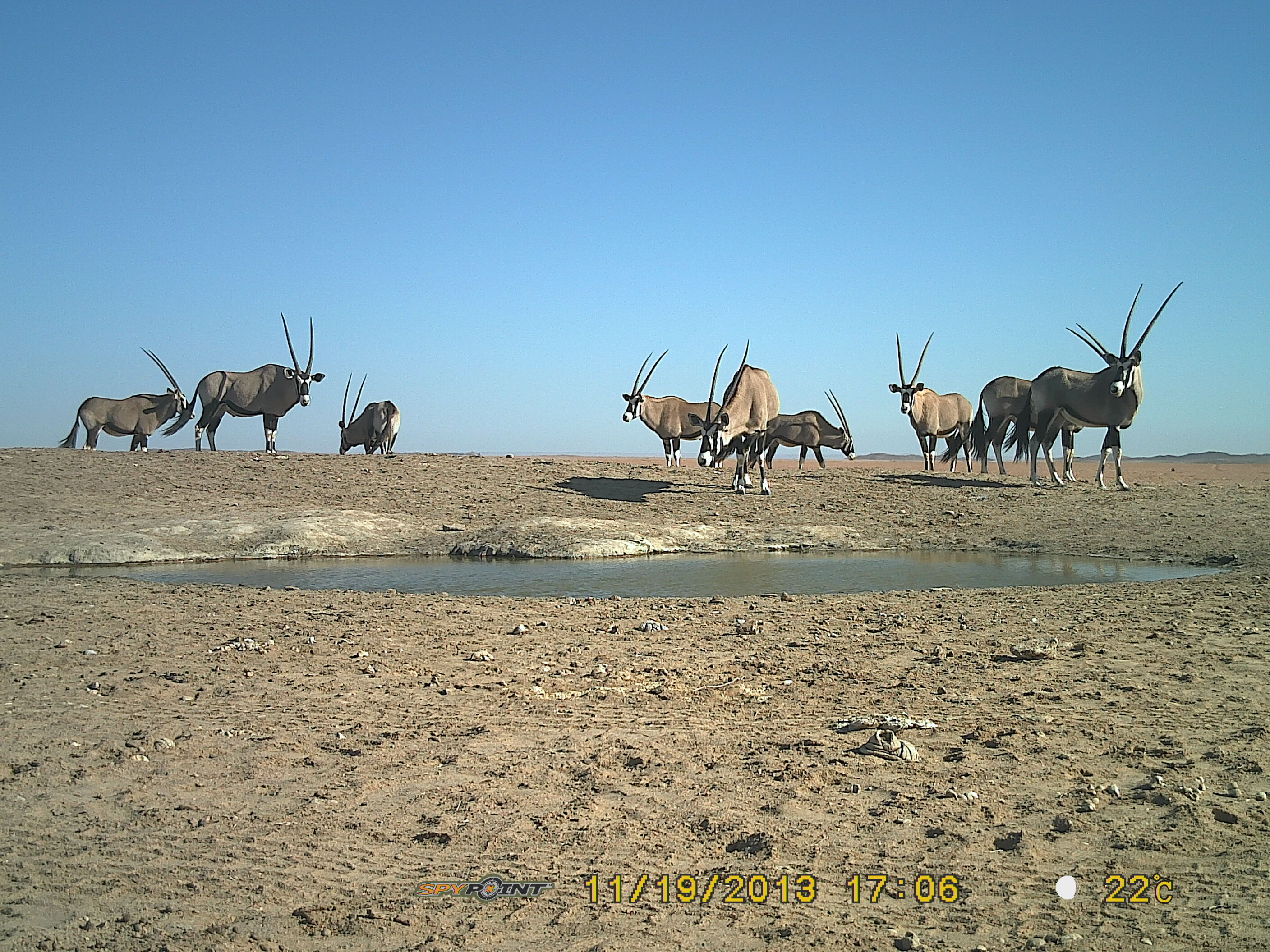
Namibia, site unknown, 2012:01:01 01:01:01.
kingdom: Animalia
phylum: Chordata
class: Mammalia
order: Artiodactyla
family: Bovidae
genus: Oryx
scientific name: Oryx gazella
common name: gemsbok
Oryx gazella (gemsbok).